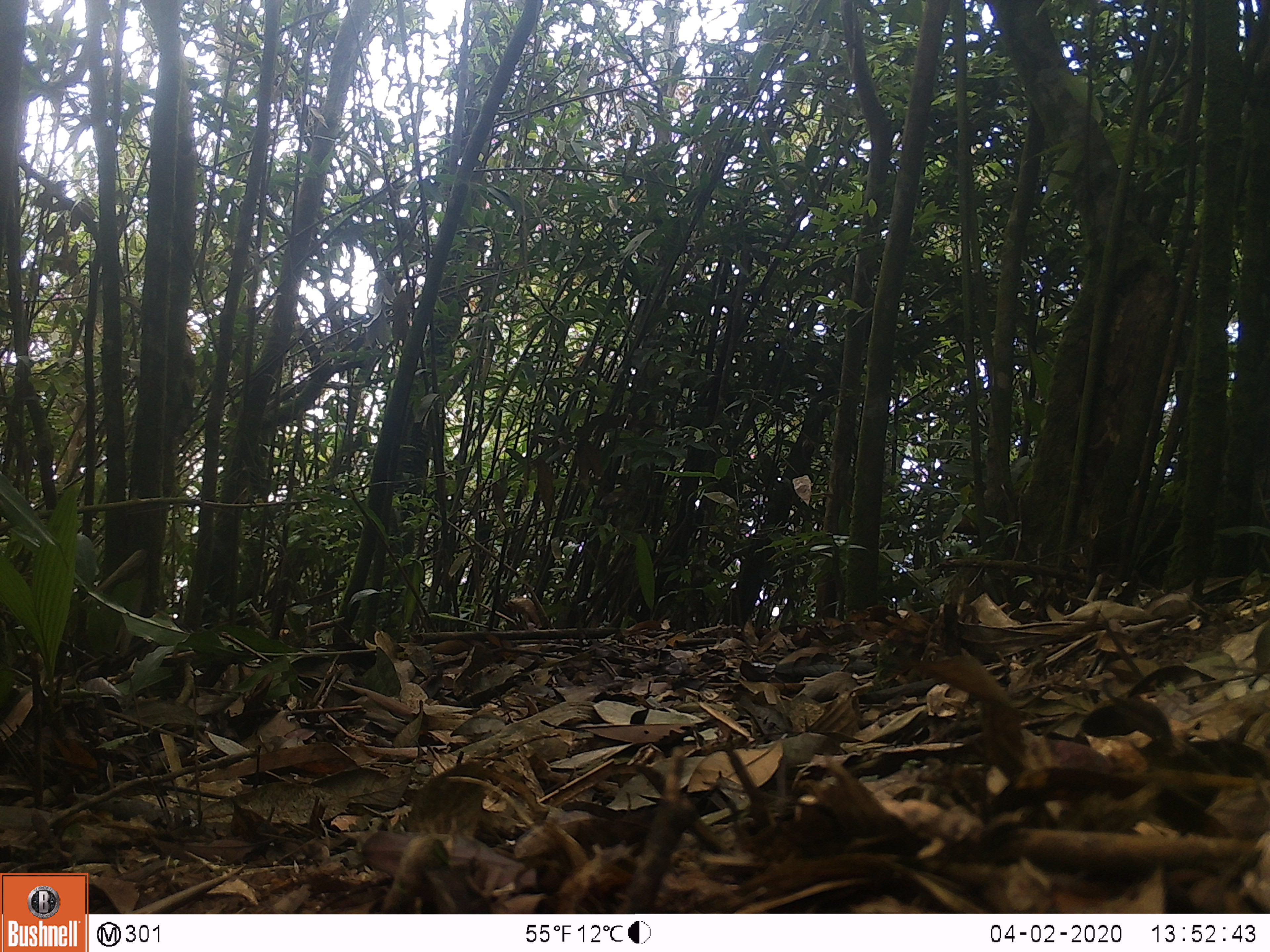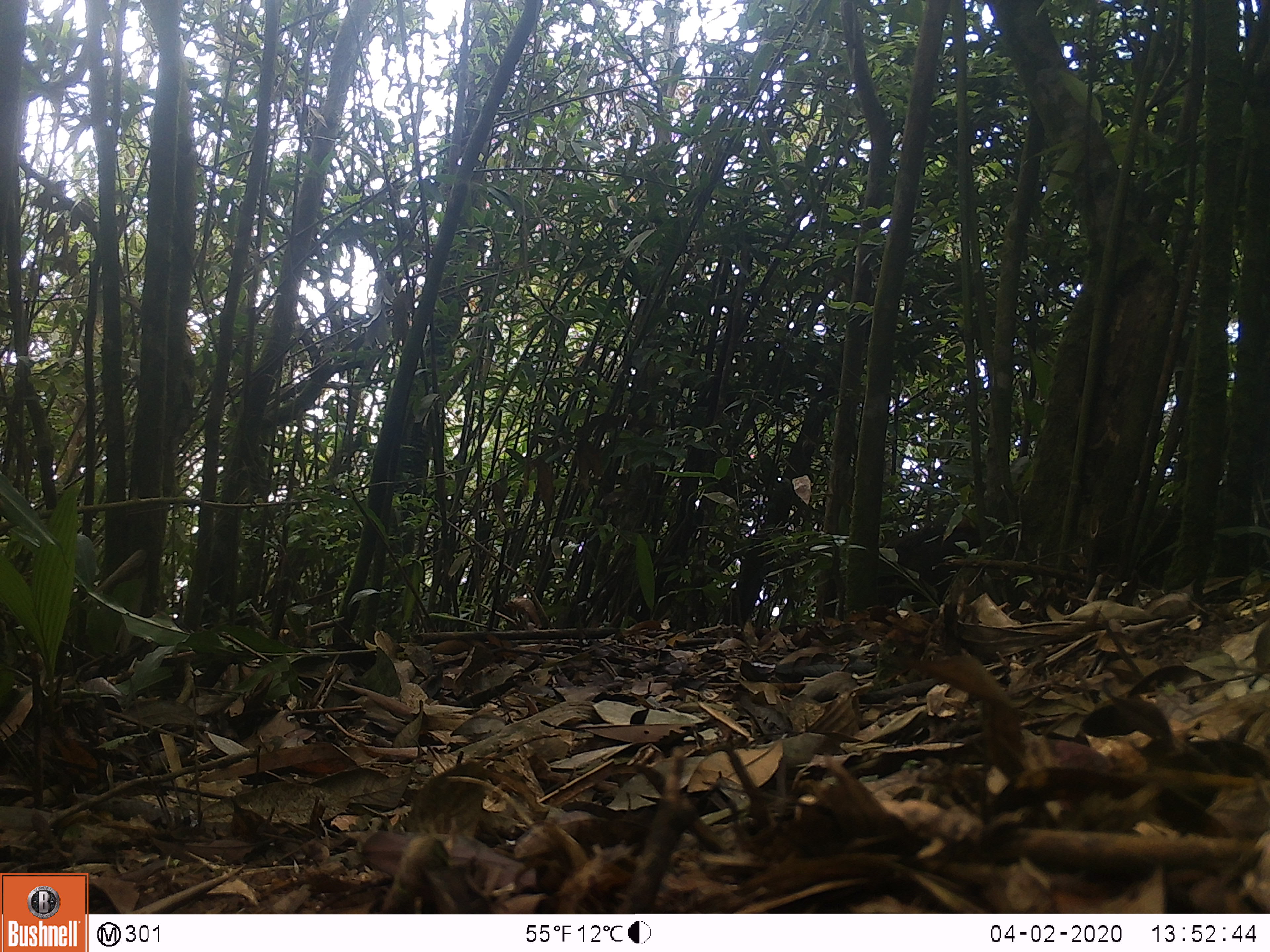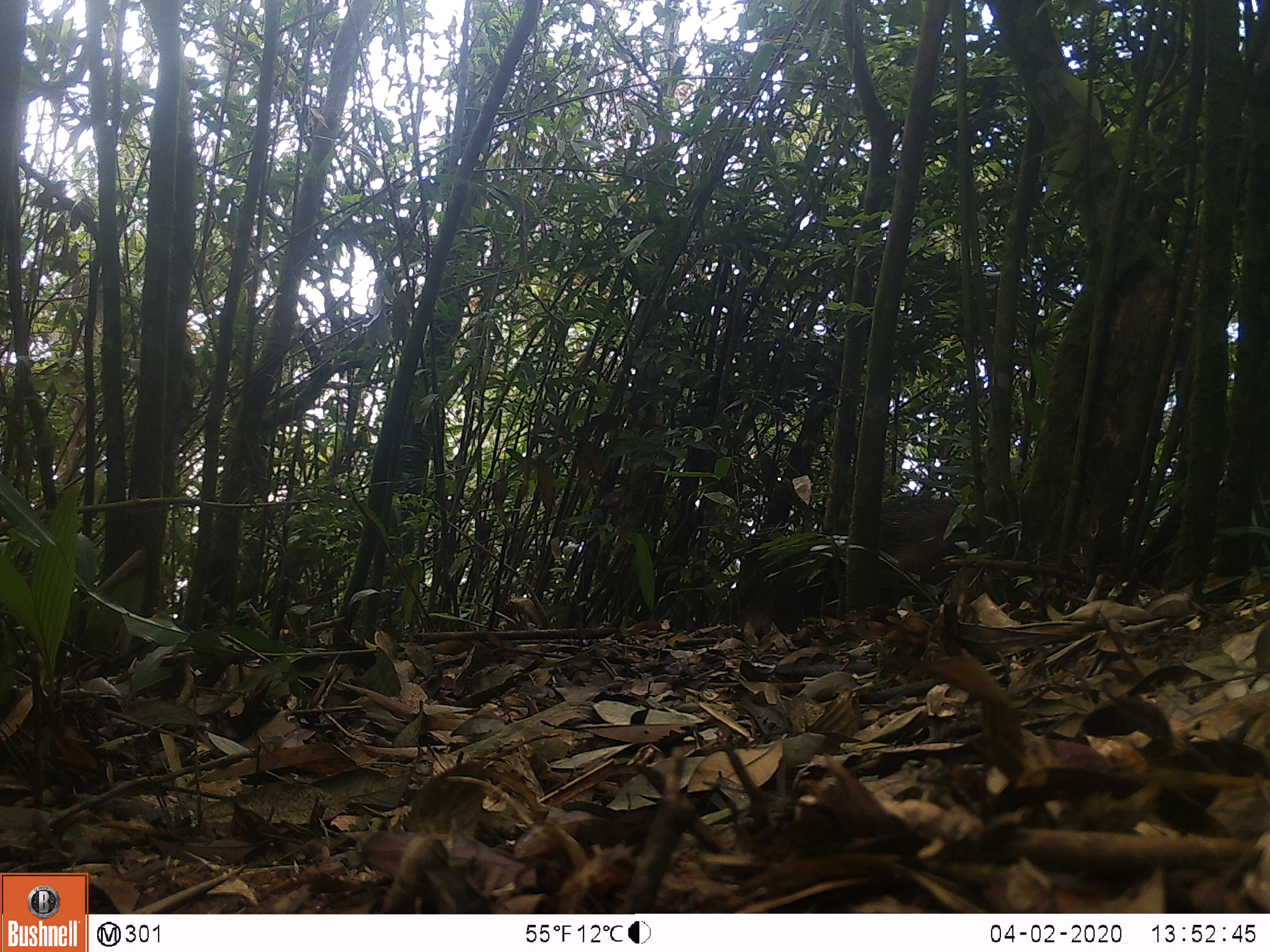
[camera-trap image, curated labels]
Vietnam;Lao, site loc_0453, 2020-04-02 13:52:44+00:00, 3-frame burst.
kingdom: Animalia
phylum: Chordata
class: Mammalia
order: Artiodactyla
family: Suidae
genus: Sus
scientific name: Sus scrofa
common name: eurasian wild pig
Eurasian wild pig (Sus scrofa). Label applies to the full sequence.